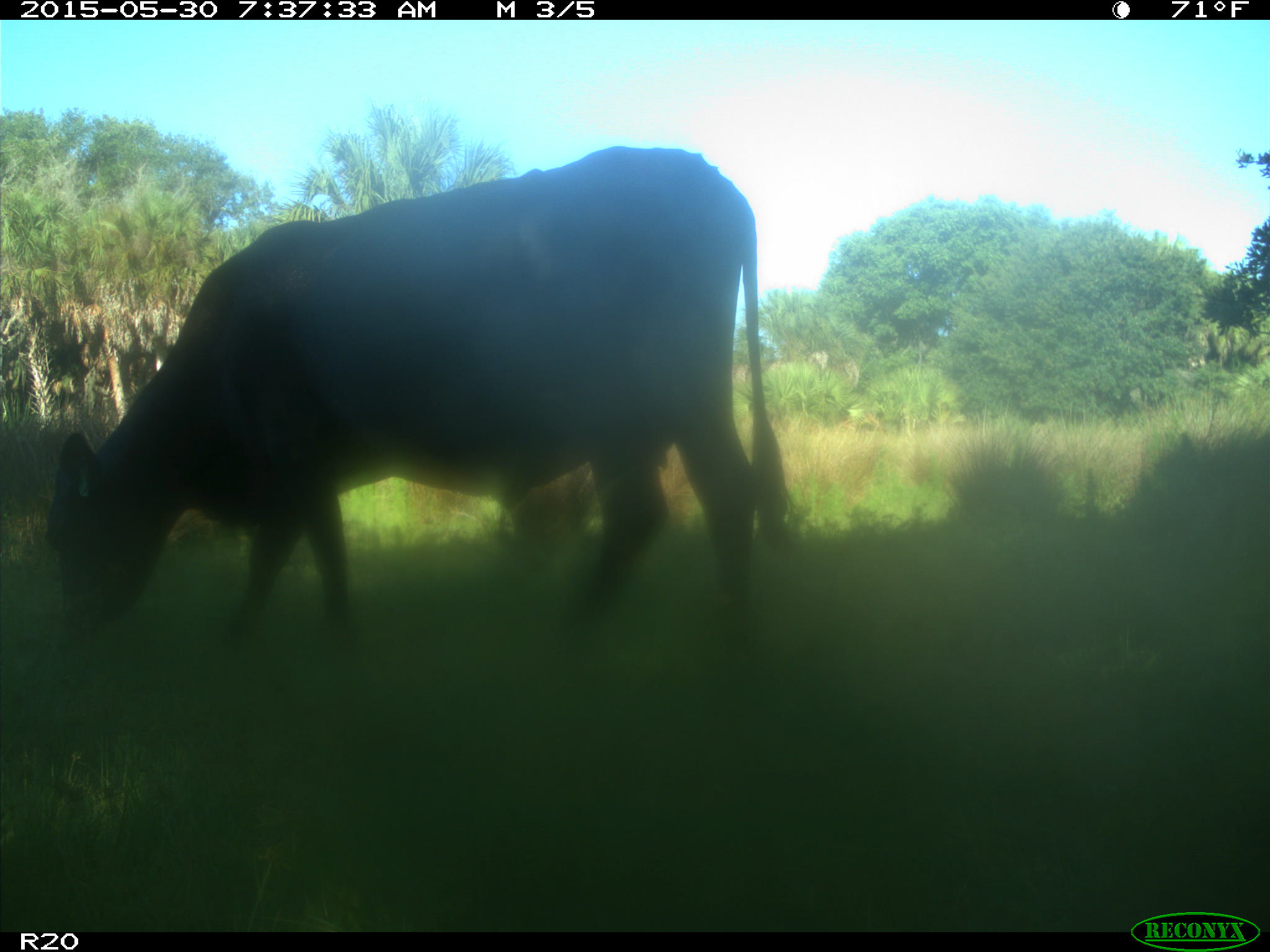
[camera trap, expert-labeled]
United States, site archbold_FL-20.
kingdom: Animalia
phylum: Chordata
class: Mammalia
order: Artiodactyla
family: Bovidae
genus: Bos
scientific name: Bos taurus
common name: domestic cow